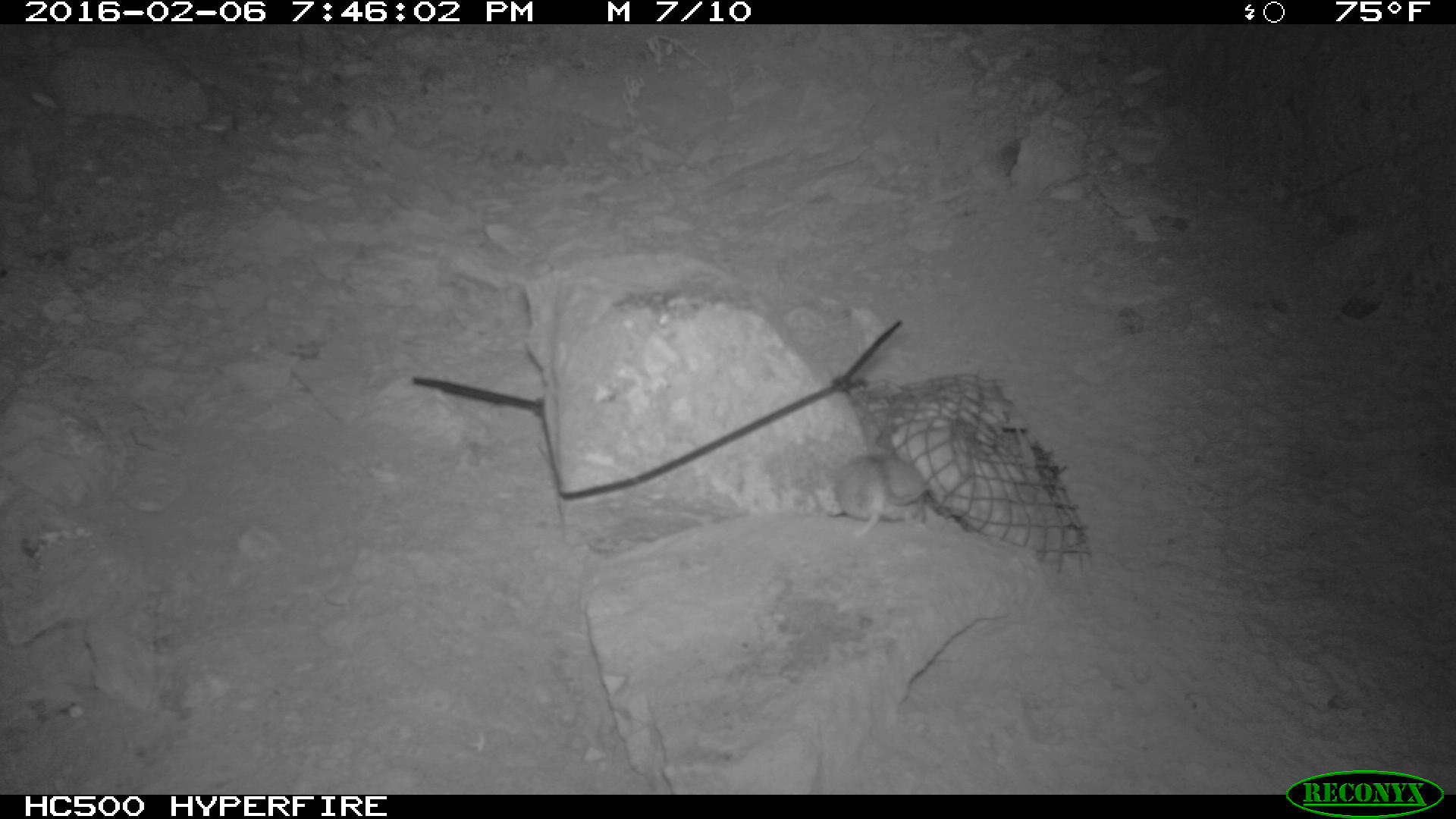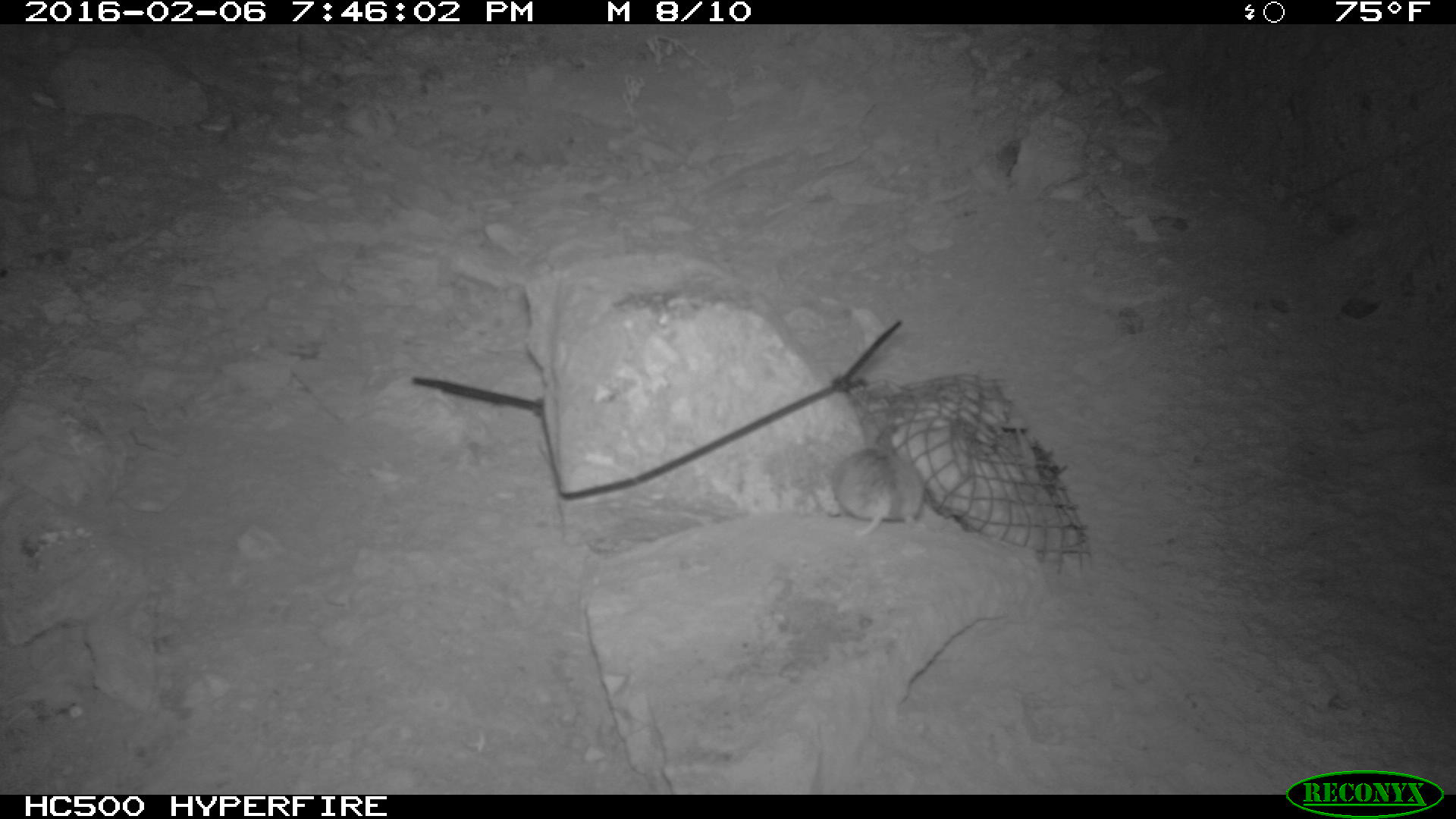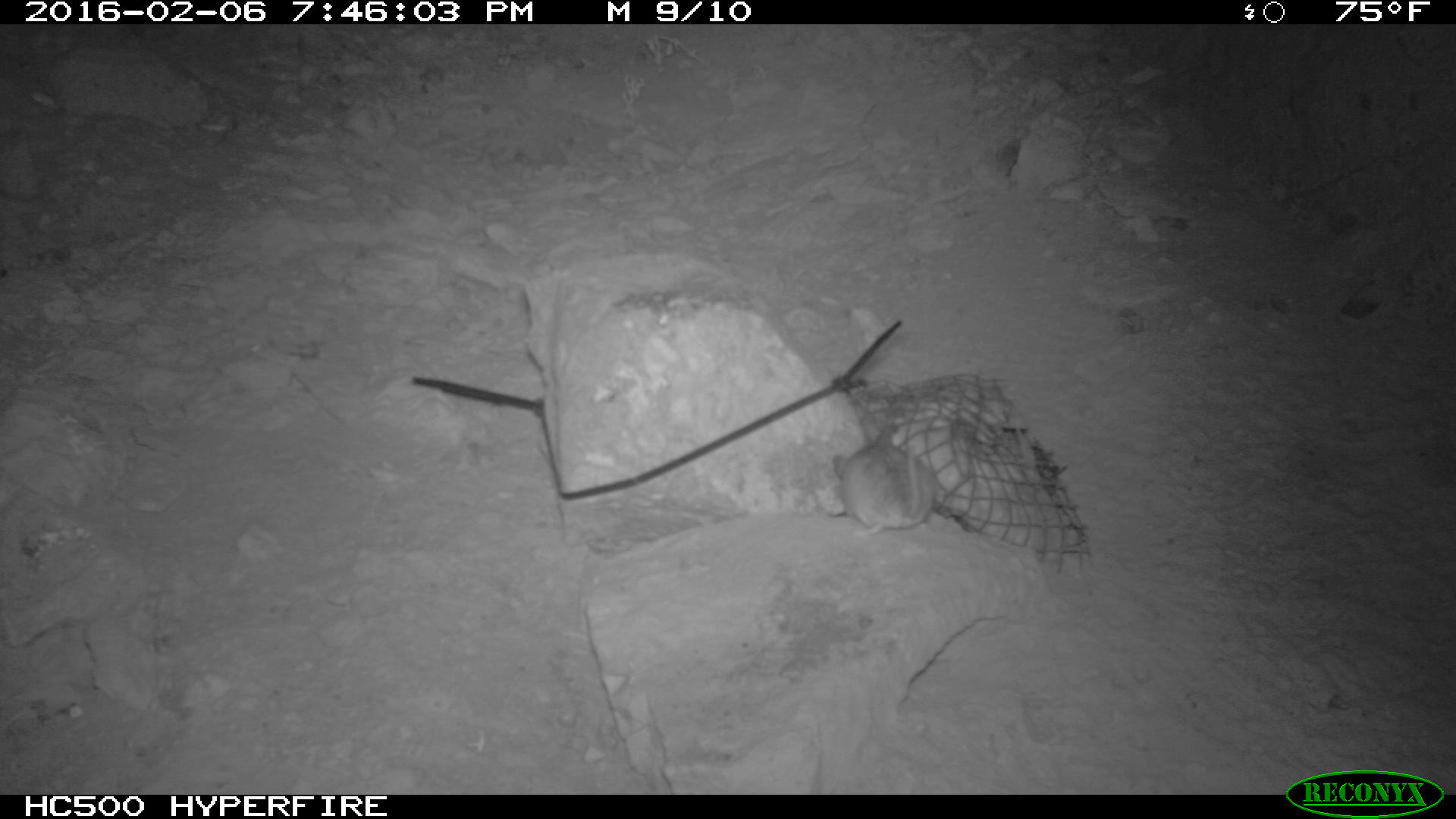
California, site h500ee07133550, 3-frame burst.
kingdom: Animalia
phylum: Chordata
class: Mammalia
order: Rodentia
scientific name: Rodentia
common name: rodent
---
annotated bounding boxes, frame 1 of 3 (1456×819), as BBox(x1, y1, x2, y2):
rodent: BBox(833, 453, 931, 527)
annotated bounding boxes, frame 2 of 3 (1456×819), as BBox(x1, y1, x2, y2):
rodent: BBox(814, 433, 928, 538)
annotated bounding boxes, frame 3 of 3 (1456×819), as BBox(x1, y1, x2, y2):
rodent: BBox(831, 424, 939, 540)